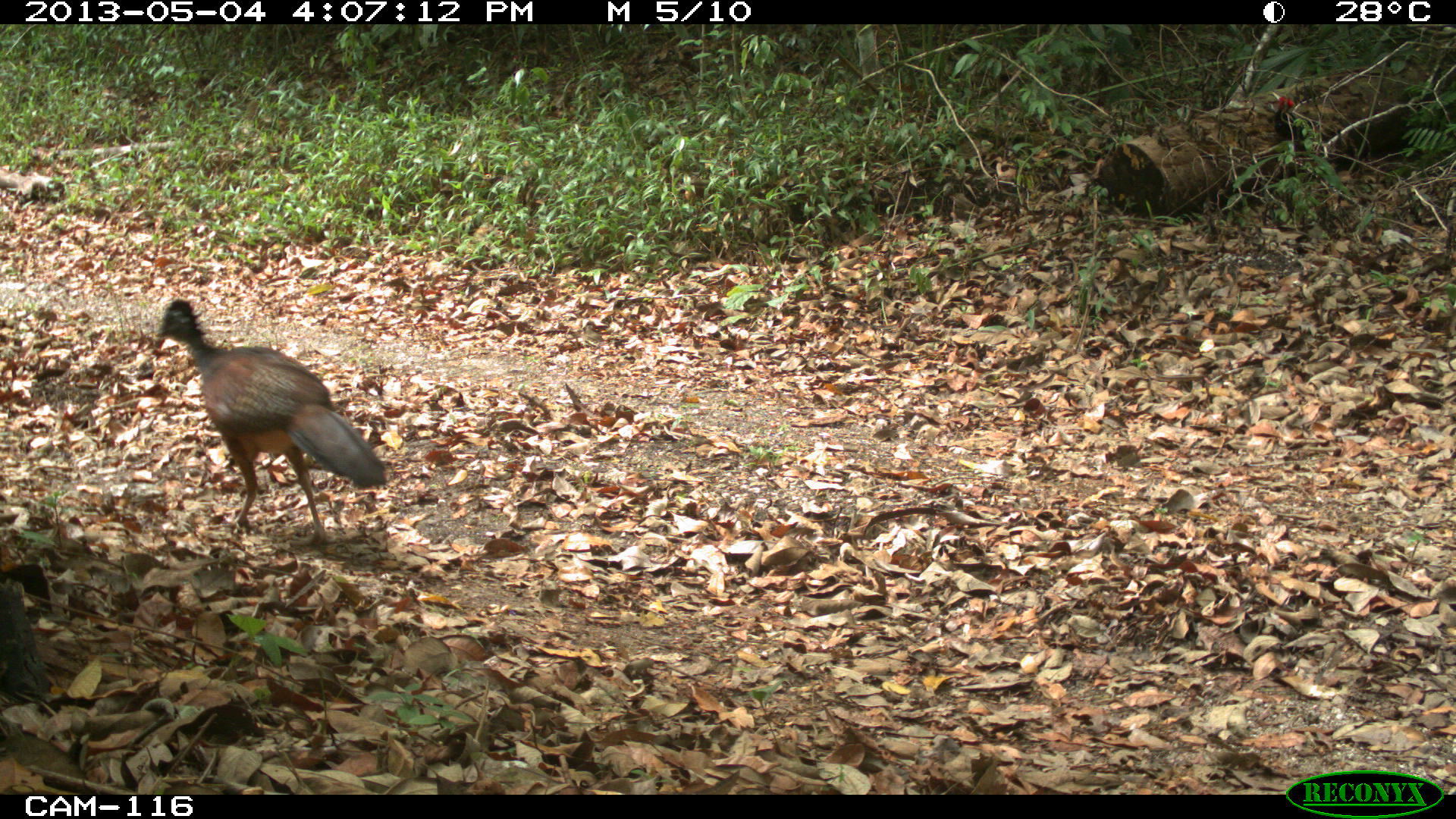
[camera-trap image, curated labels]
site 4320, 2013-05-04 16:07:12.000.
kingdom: Animalia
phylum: Chordata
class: Aves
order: Galliformes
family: Cracidae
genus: Crax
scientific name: Crax rubra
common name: great curassow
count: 1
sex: female